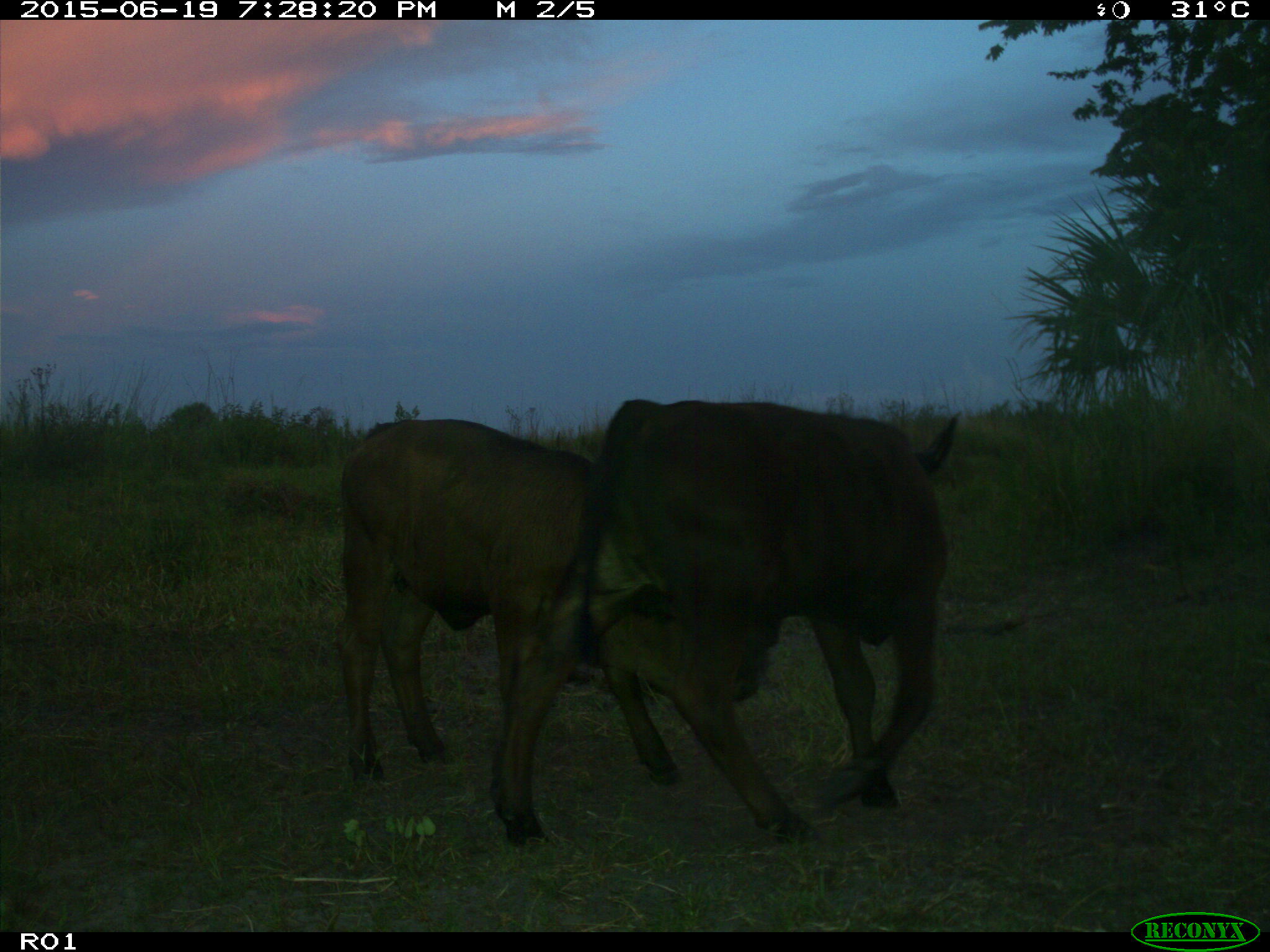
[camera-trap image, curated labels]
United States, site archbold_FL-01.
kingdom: Animalia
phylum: Chordata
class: Mammalia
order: Artiodactyla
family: Bovidae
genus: Bos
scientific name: Bos taurus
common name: domestic cow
Bos taurus (domestic cow).